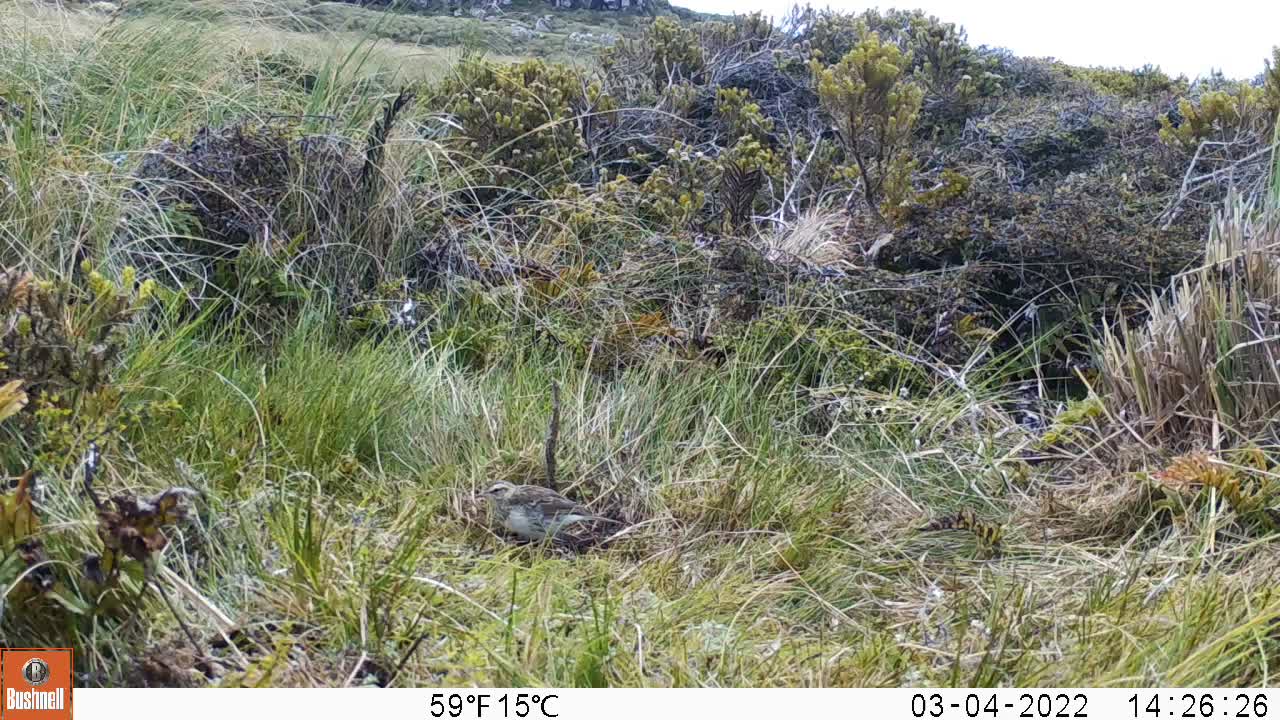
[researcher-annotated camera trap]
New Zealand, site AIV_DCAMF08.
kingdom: Animalia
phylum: Chordata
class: Aves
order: Passeriformes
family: Motacillidae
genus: Anthus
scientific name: Anthus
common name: pipit